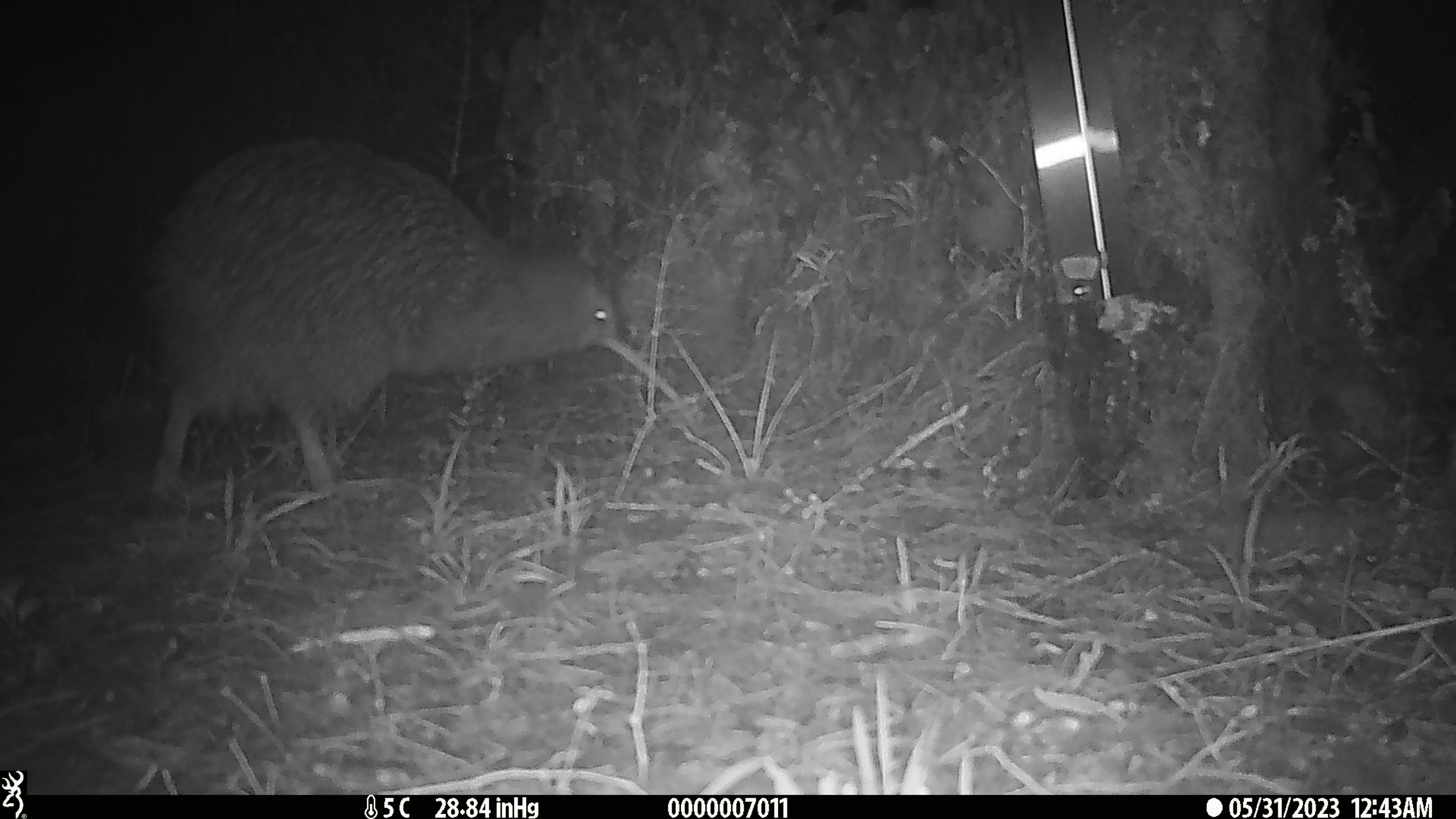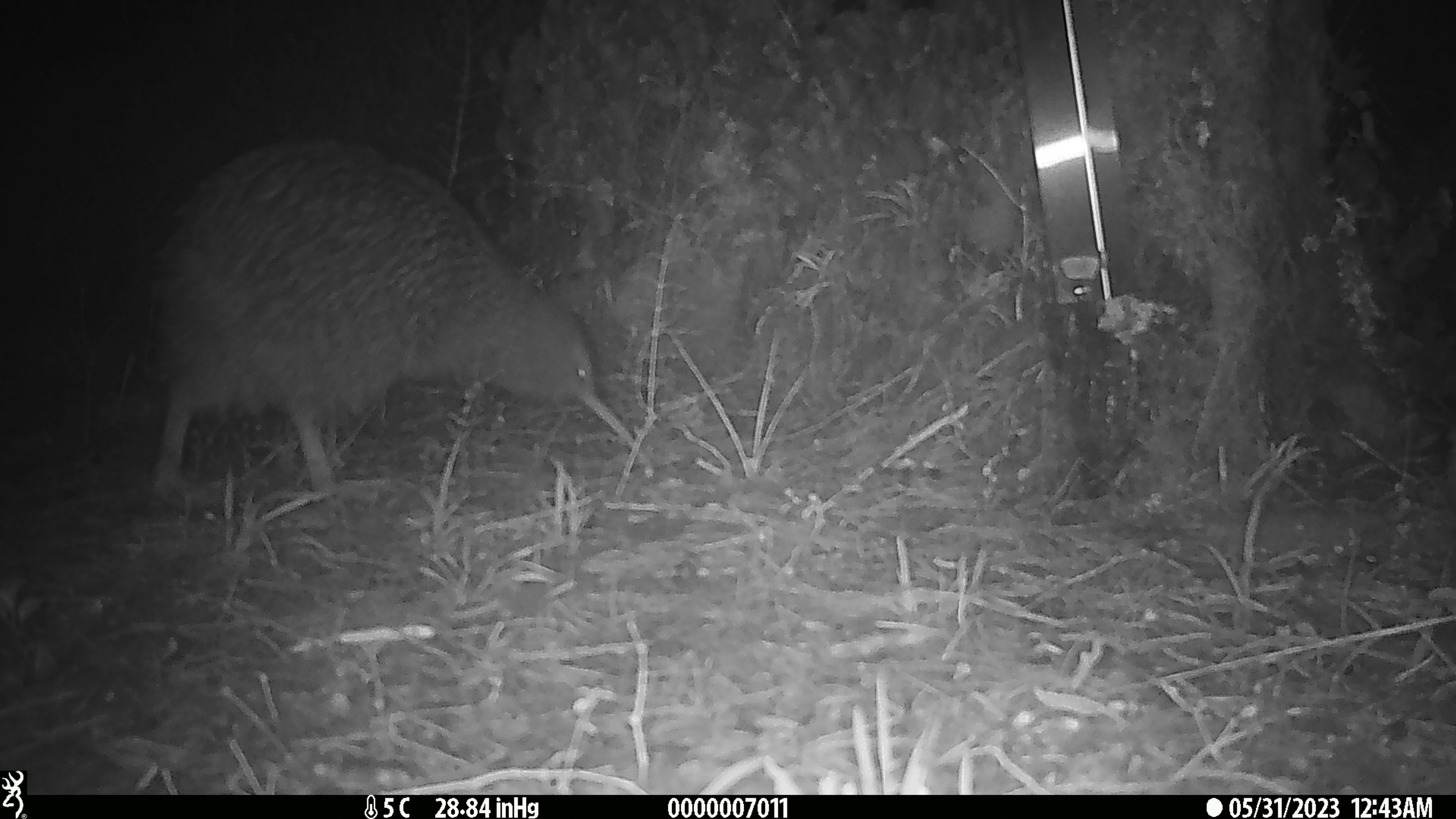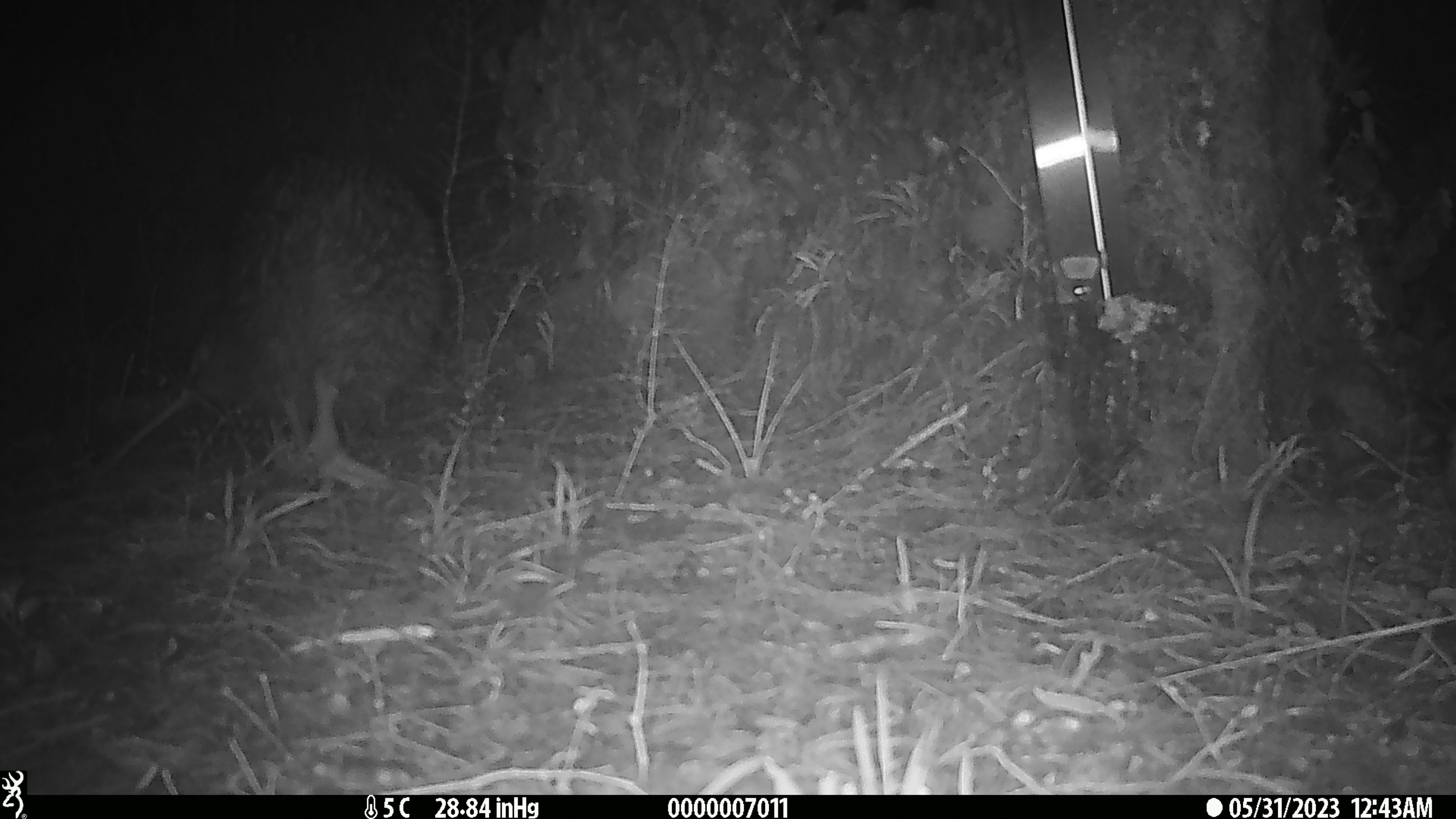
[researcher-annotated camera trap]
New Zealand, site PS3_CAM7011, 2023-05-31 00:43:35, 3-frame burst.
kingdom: Animalia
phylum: Chordata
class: Aves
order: Apterygiformes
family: Apterygidae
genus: Apteryx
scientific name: Apteryx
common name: kiwi